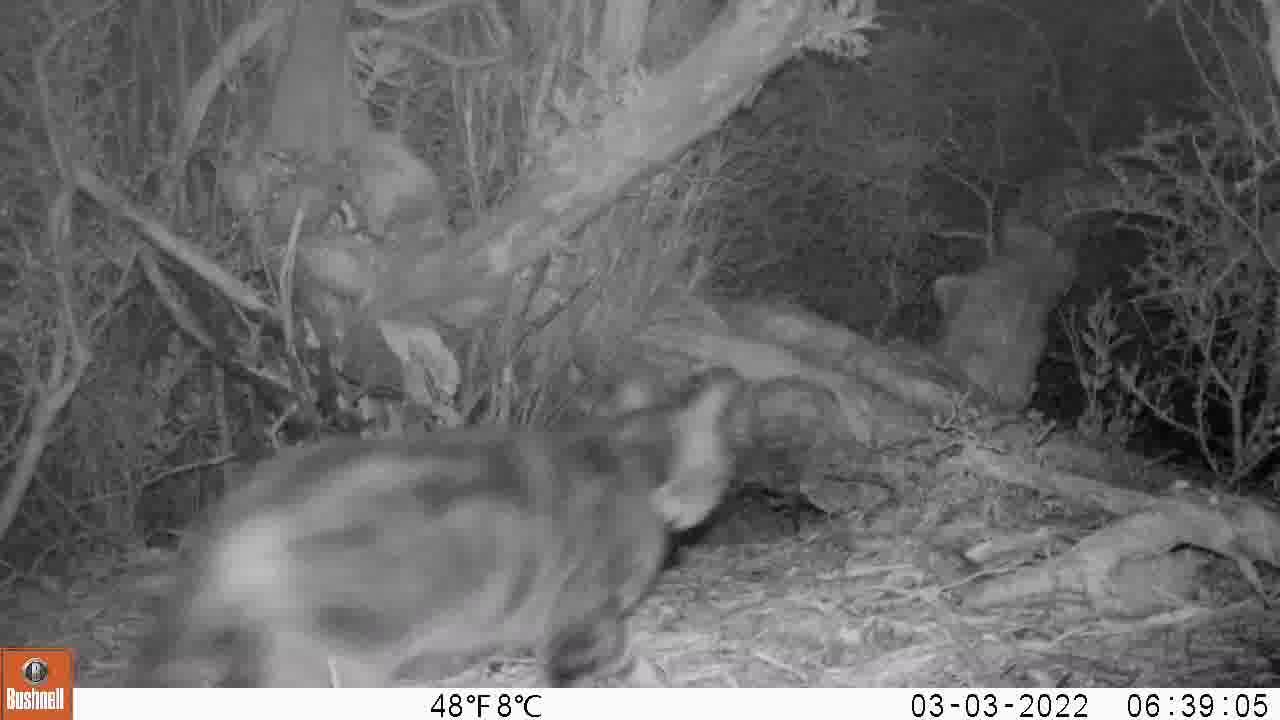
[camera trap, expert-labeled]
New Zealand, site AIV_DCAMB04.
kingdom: Animalia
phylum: Chordata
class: Mammalia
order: Carnivora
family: Felidae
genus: Felis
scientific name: Felis catus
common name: domestic cat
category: cat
Cat (domestic cat) (Felis catus).